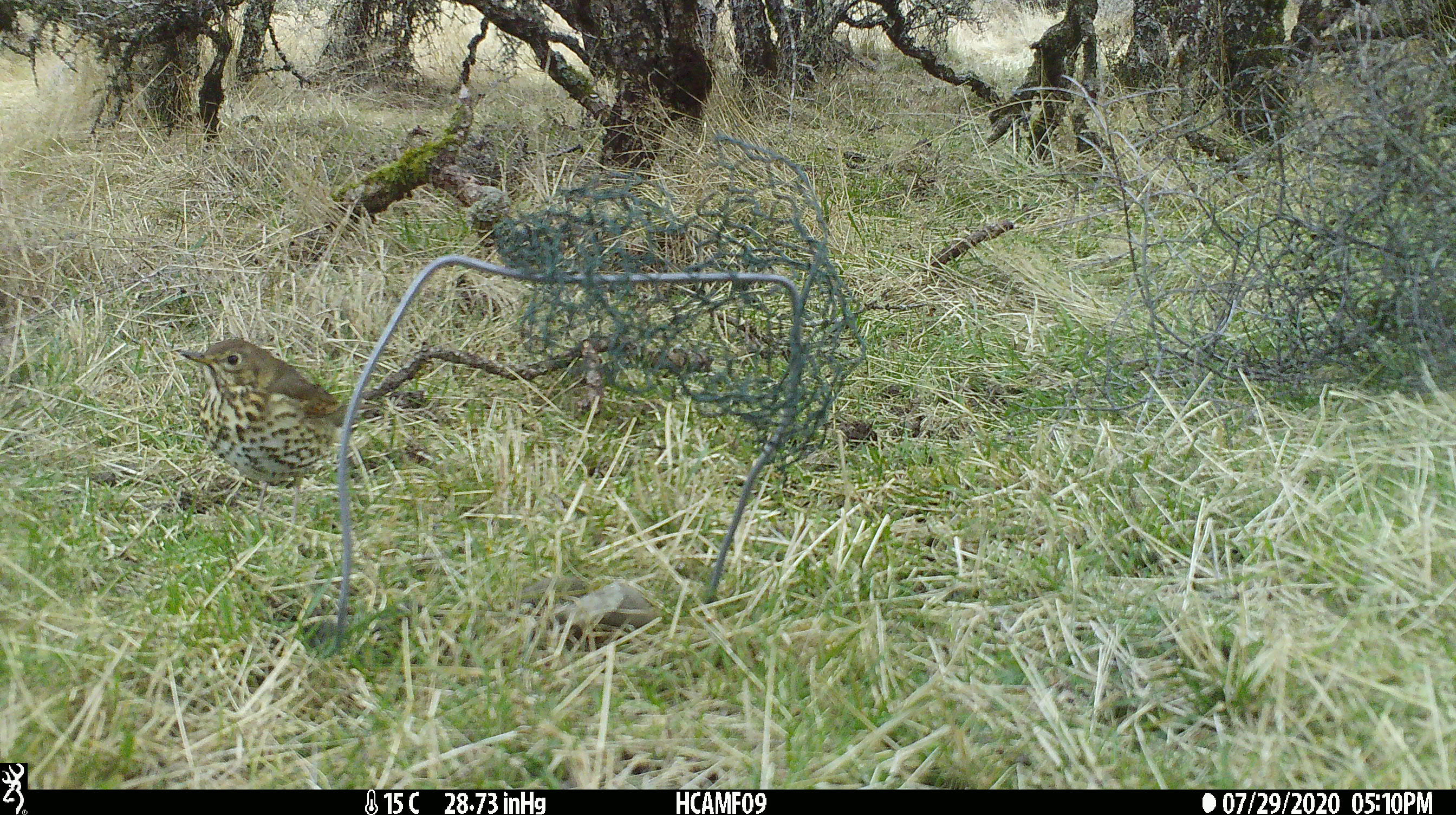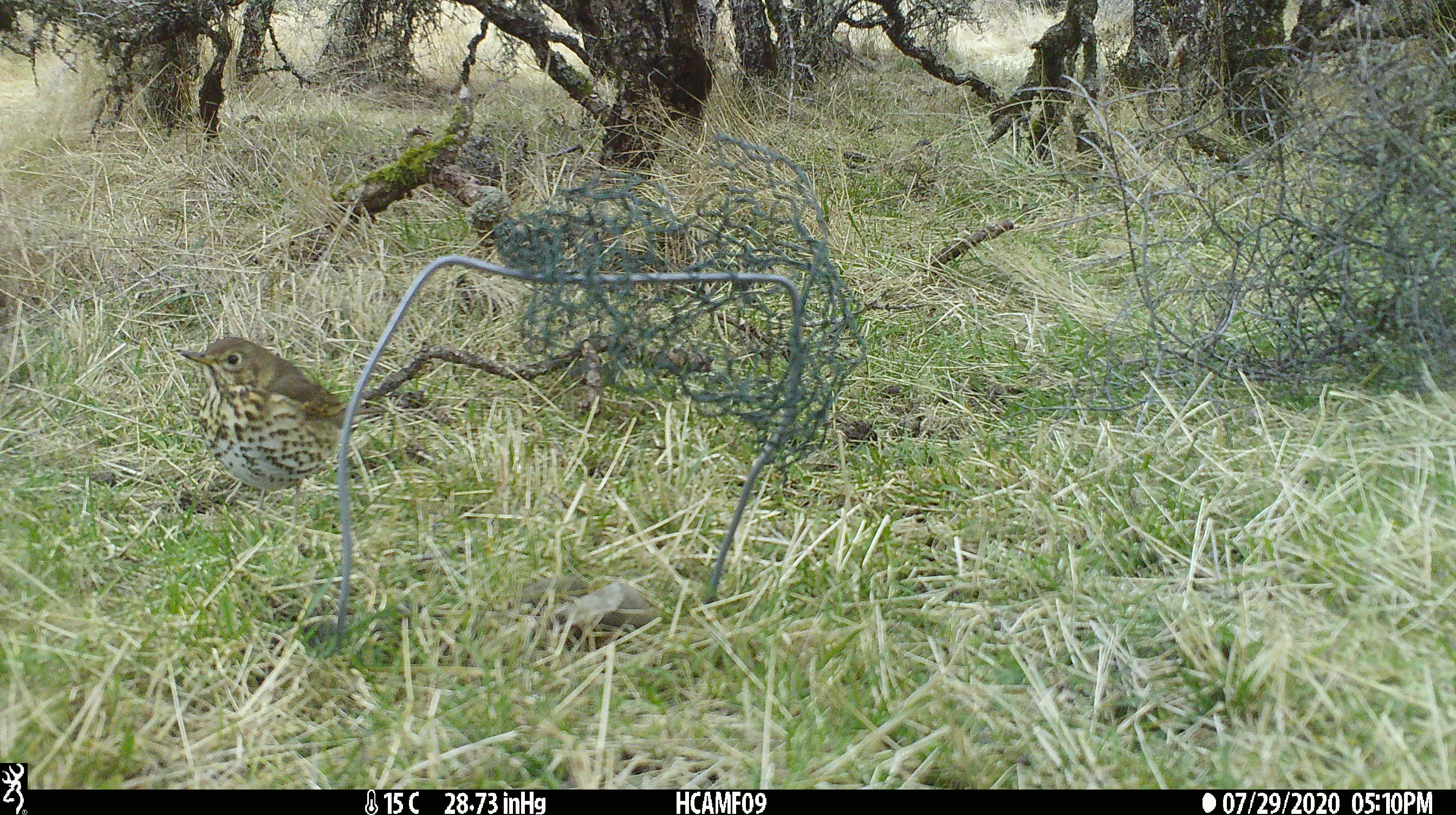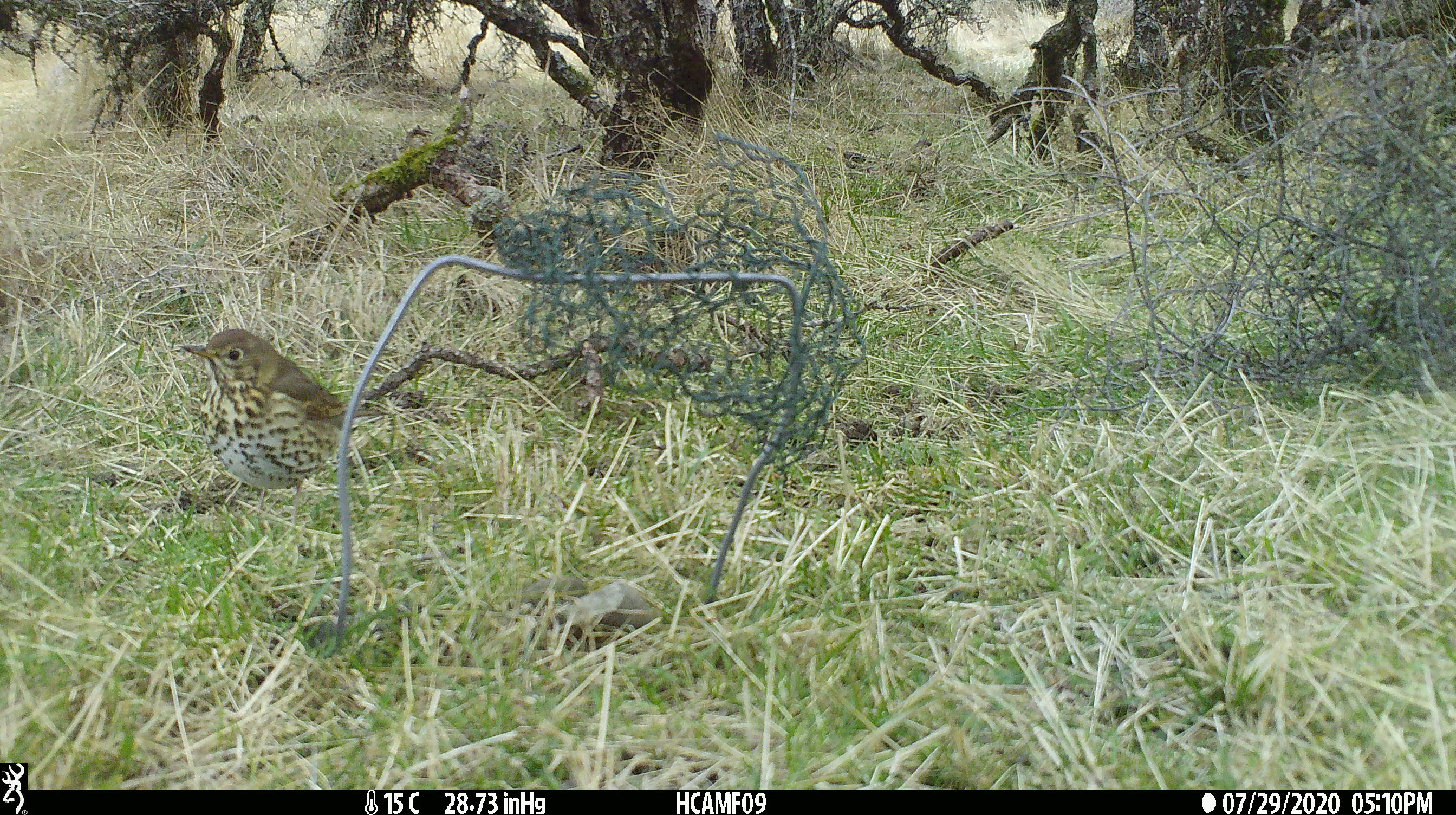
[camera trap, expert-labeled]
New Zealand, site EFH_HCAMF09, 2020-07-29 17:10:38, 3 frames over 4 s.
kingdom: Animalia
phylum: Chordata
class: Aves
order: Passeriformes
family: Turdidae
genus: Turdus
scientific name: Turdus philomelos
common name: song thrush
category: thrush